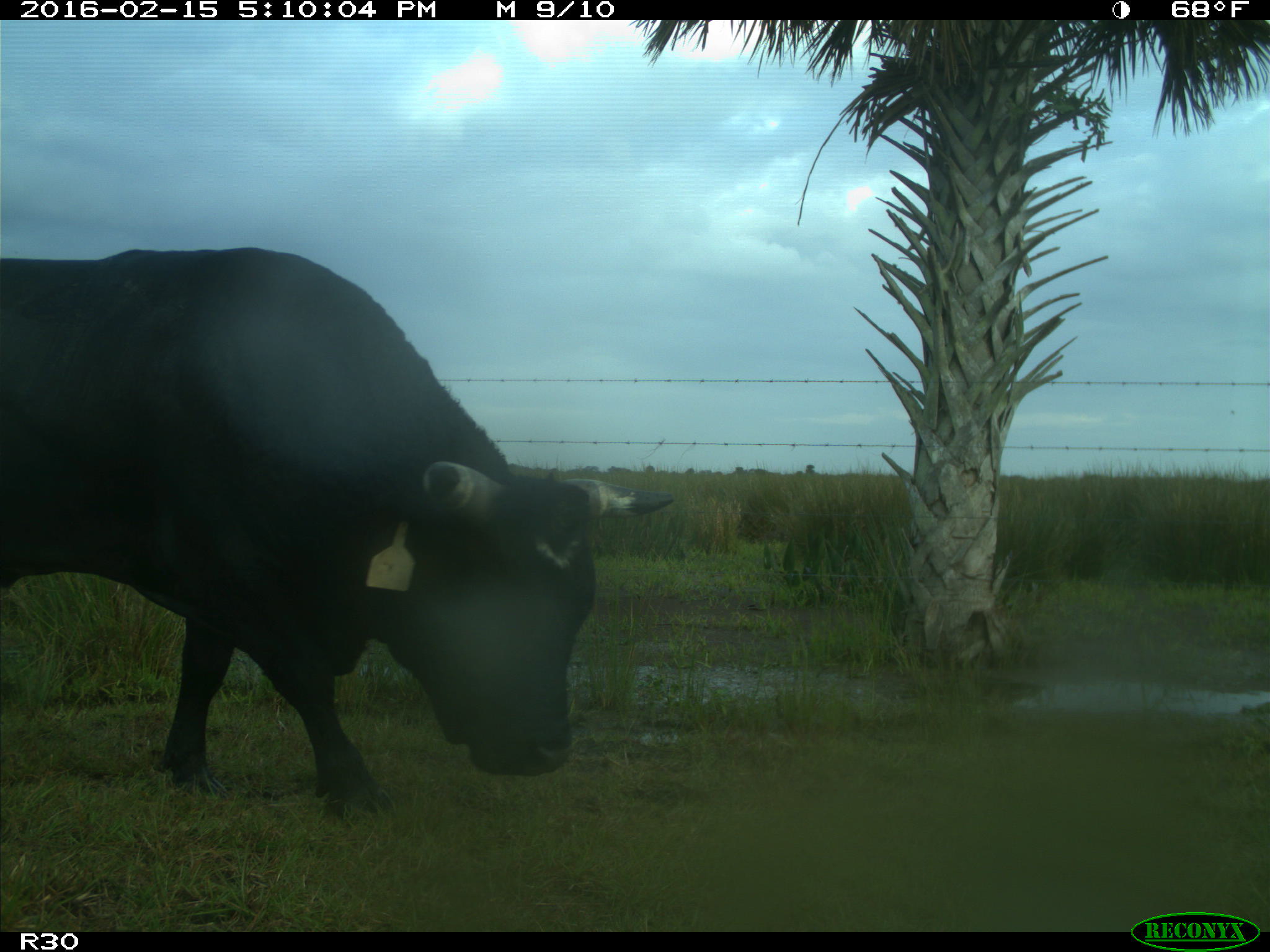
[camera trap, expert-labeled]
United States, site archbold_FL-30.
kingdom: Animalia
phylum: Chordata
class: Mammalia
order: Artiodactyla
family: Bovidae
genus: Bos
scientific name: Bos taurus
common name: domestic cow